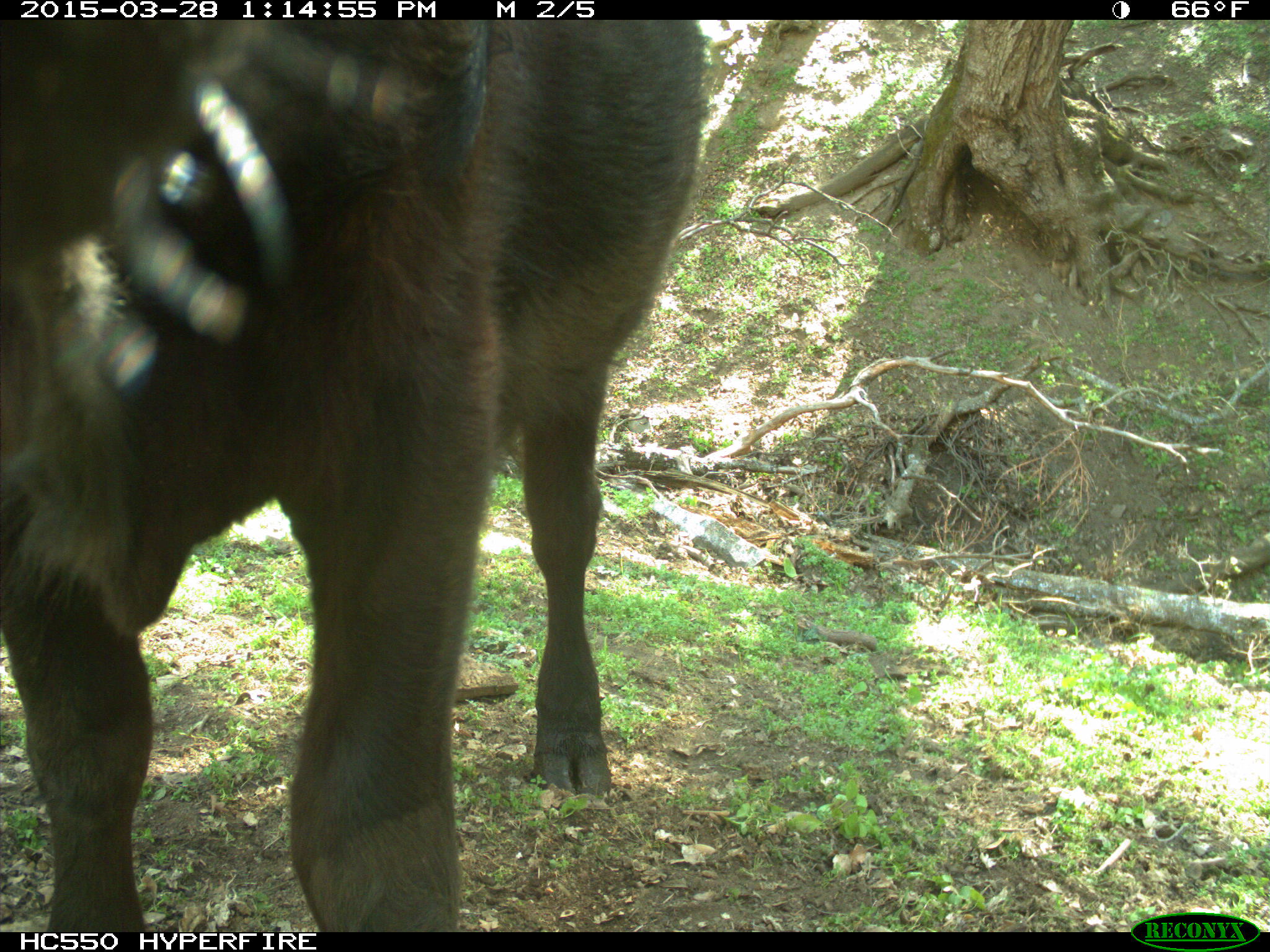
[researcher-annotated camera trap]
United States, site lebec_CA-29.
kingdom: Animalia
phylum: Chordata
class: Mammalia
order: Artiodactyla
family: Bovidae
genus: Bos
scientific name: Bos taurus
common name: domestic cow